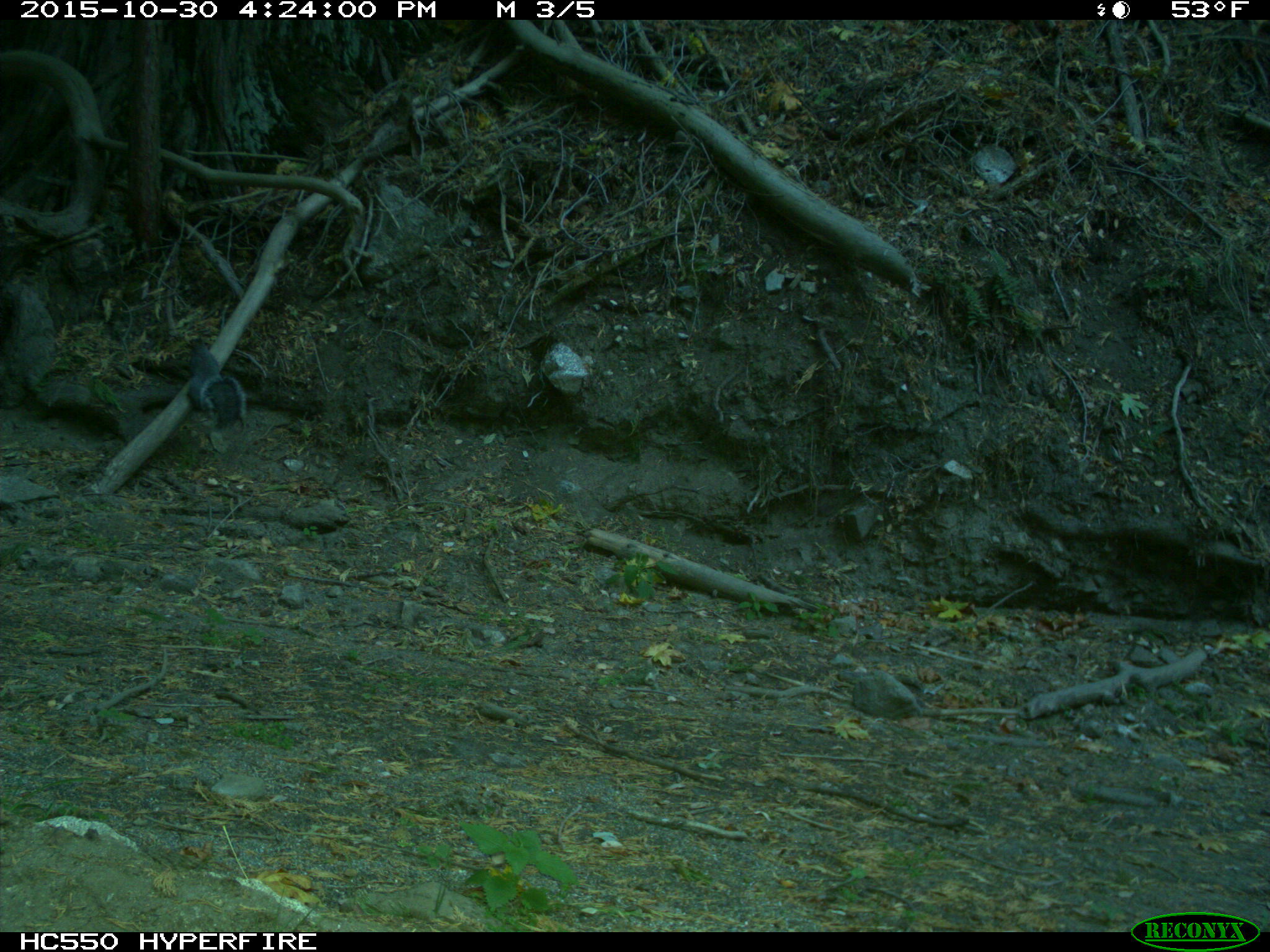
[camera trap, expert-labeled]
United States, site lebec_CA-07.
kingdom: Animalia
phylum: Chordata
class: Mammalia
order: Rodentia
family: Sciuridae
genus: Sciurus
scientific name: Sciurus carolinensis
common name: eastern gray squirrel